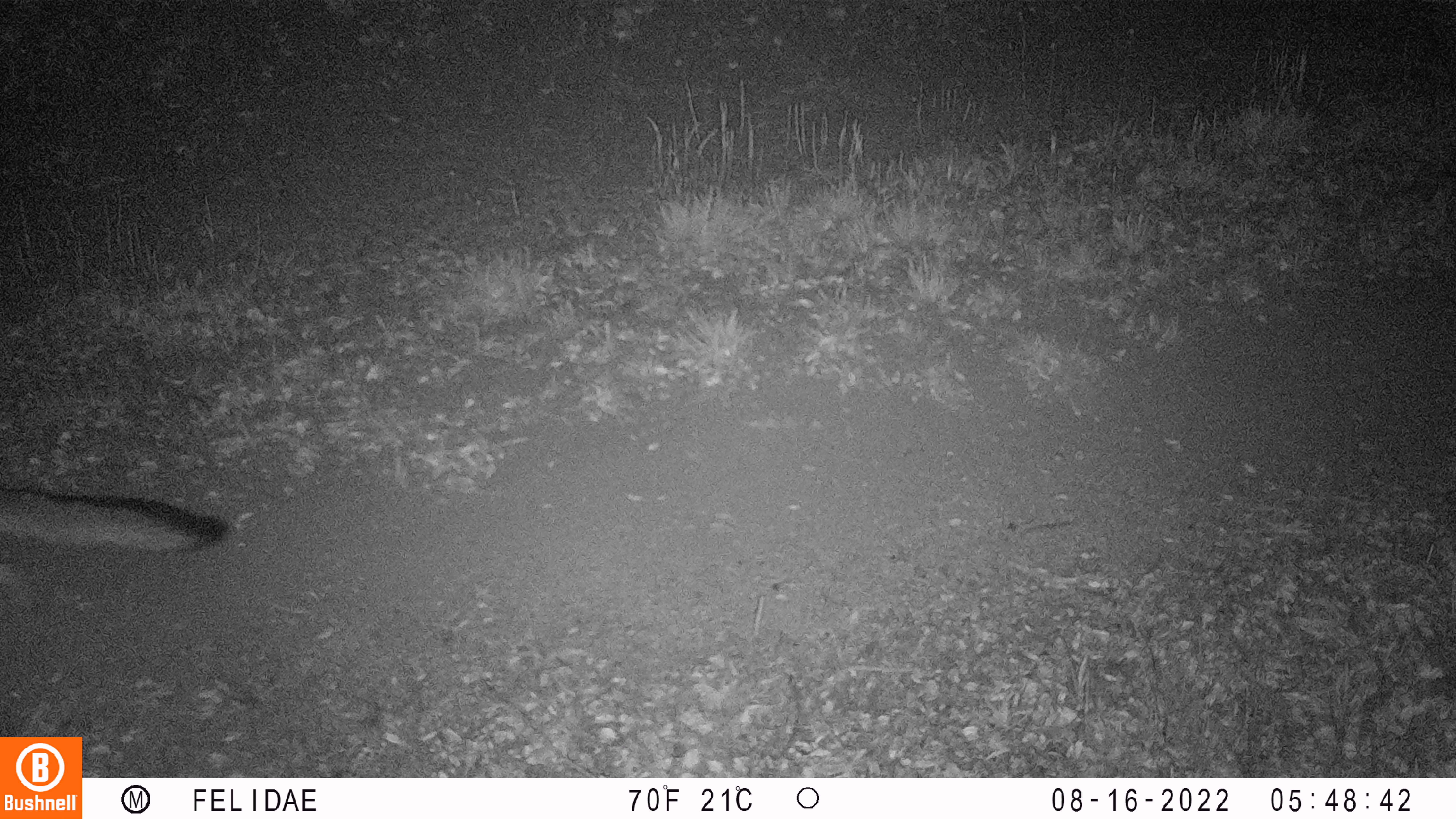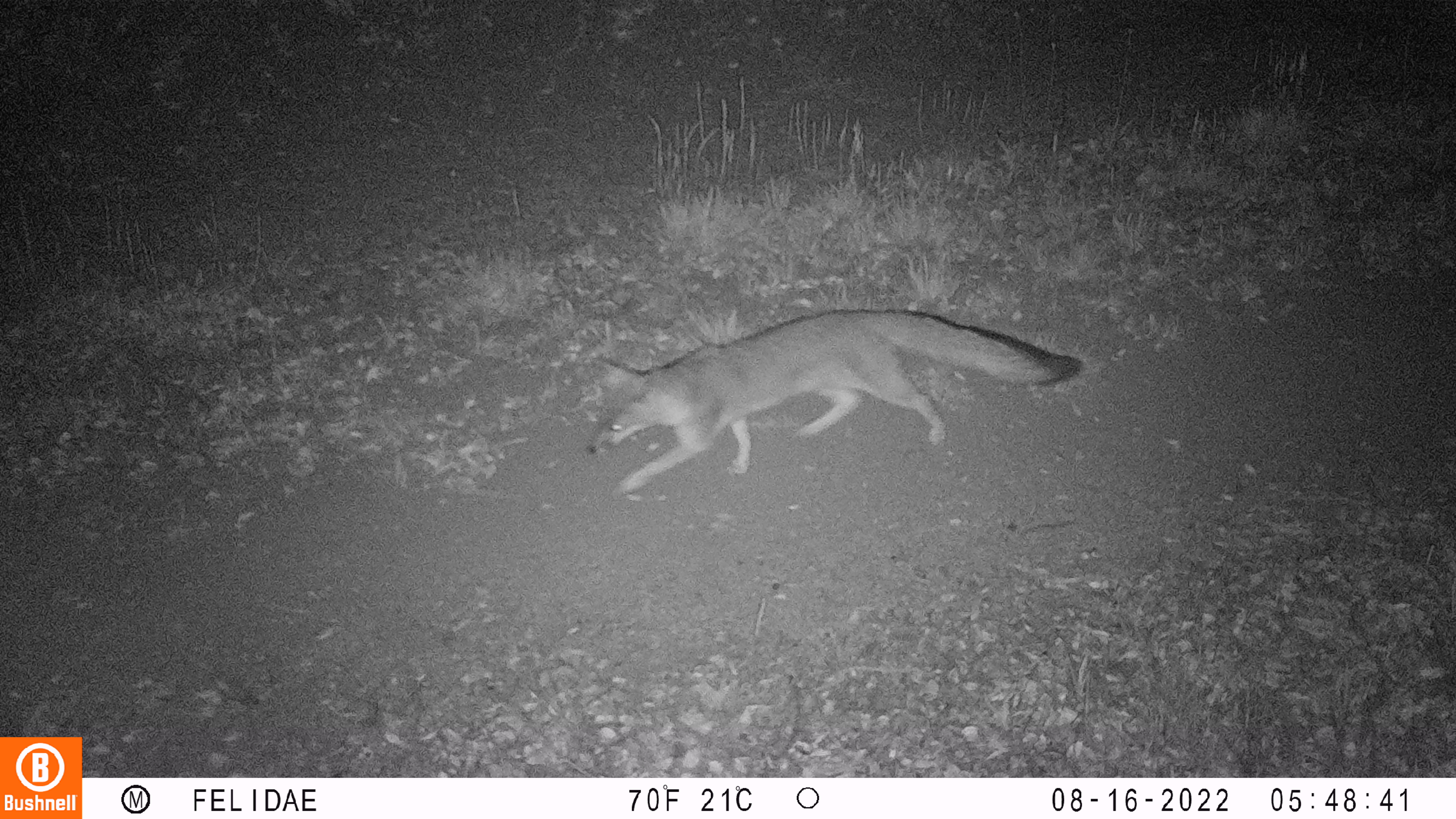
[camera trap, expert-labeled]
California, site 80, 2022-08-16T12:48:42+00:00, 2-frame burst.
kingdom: Animalia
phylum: Chordata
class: Mammalia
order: Carnivora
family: Canidae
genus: Urocyon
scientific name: Urocyon cinereoargenteus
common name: gray fox